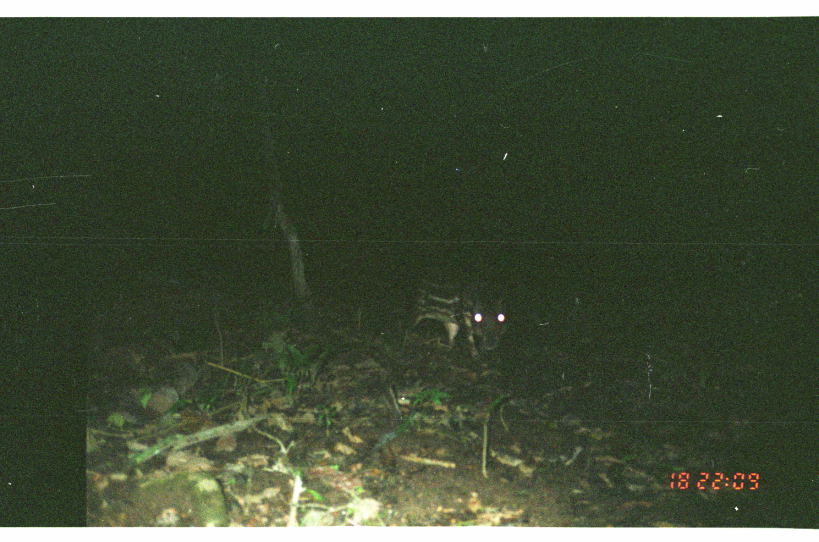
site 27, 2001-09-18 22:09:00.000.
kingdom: Animalia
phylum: Chordata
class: Mammalia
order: Rodentia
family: Cuniculidae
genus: Cuniculus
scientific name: Cuniculus paca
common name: spotted paca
Cuniculus paca (spotted paca).